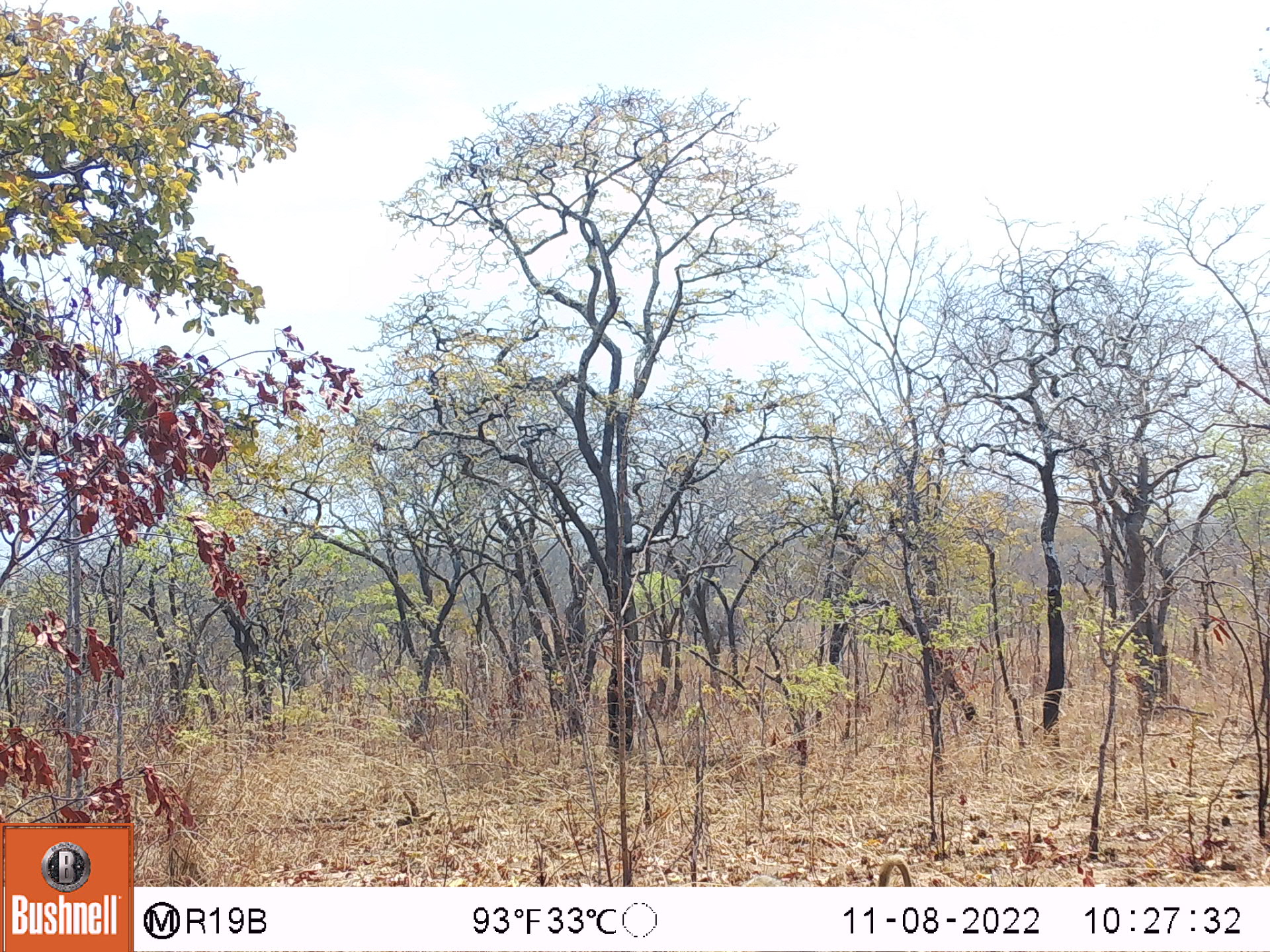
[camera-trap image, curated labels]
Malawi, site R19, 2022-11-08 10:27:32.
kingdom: Animalia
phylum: Chordata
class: Mammalia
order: Primates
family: Cercopithecidae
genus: Papio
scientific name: Papio cynocephalus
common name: yellow baboon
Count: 1.